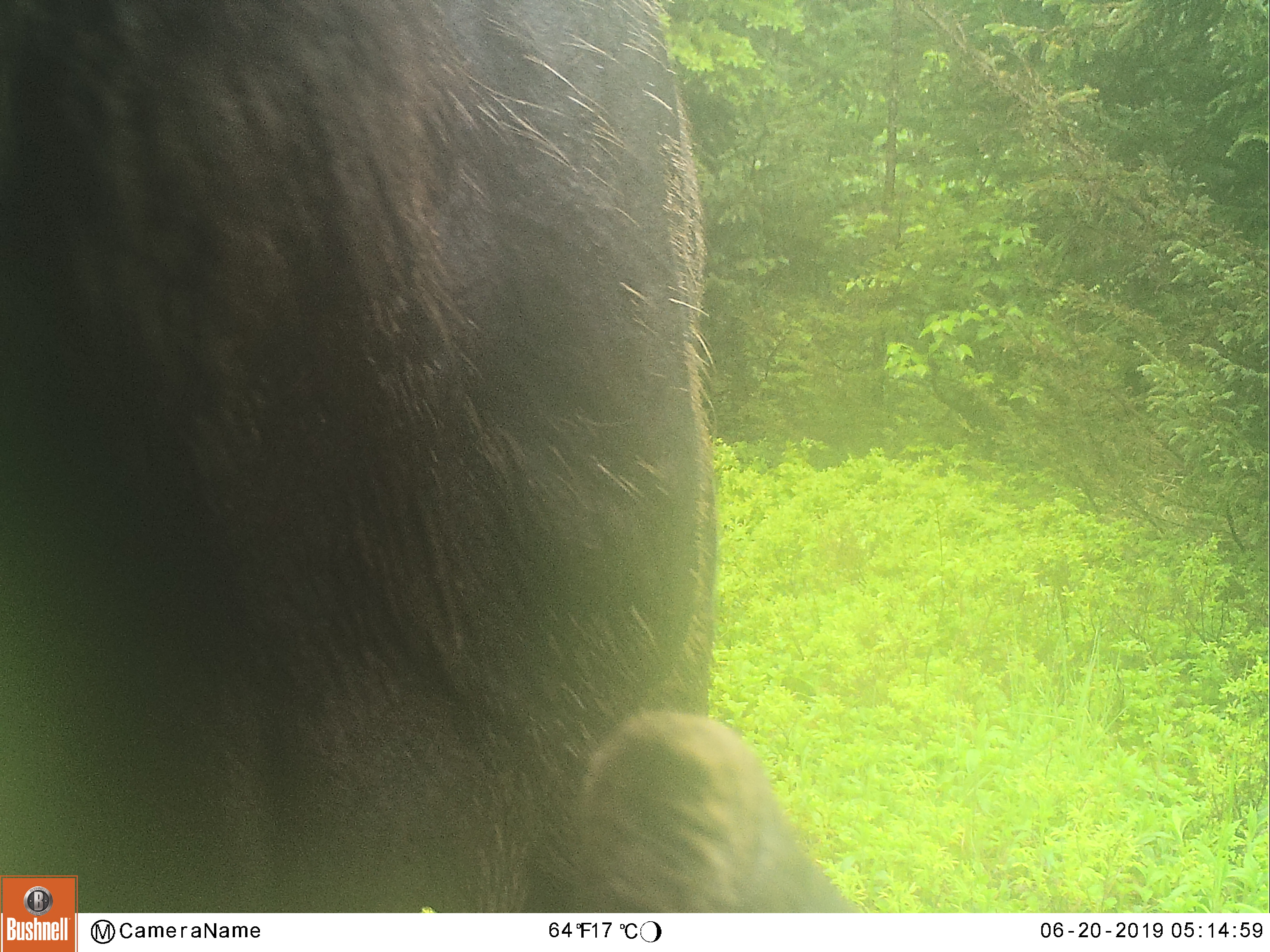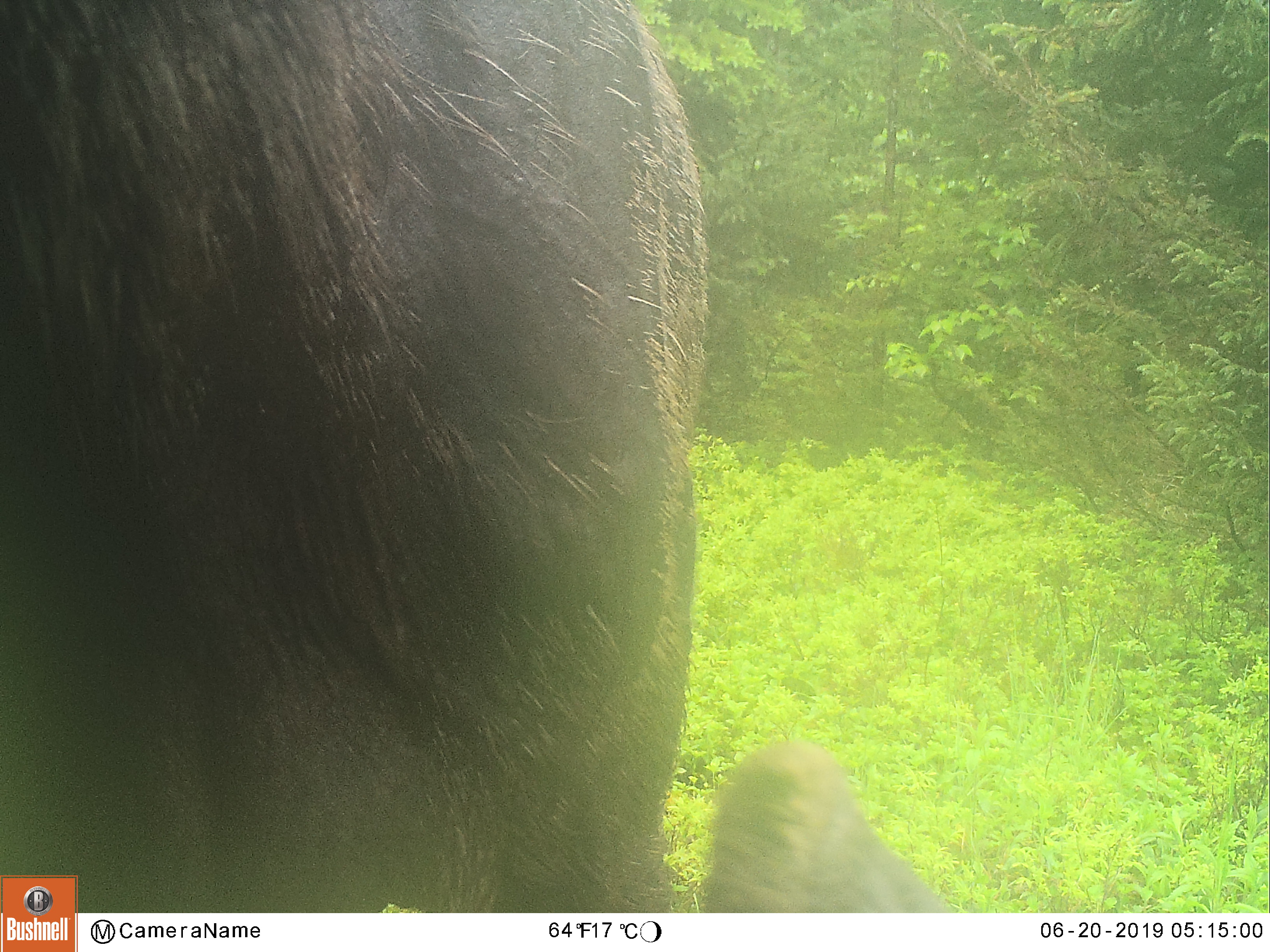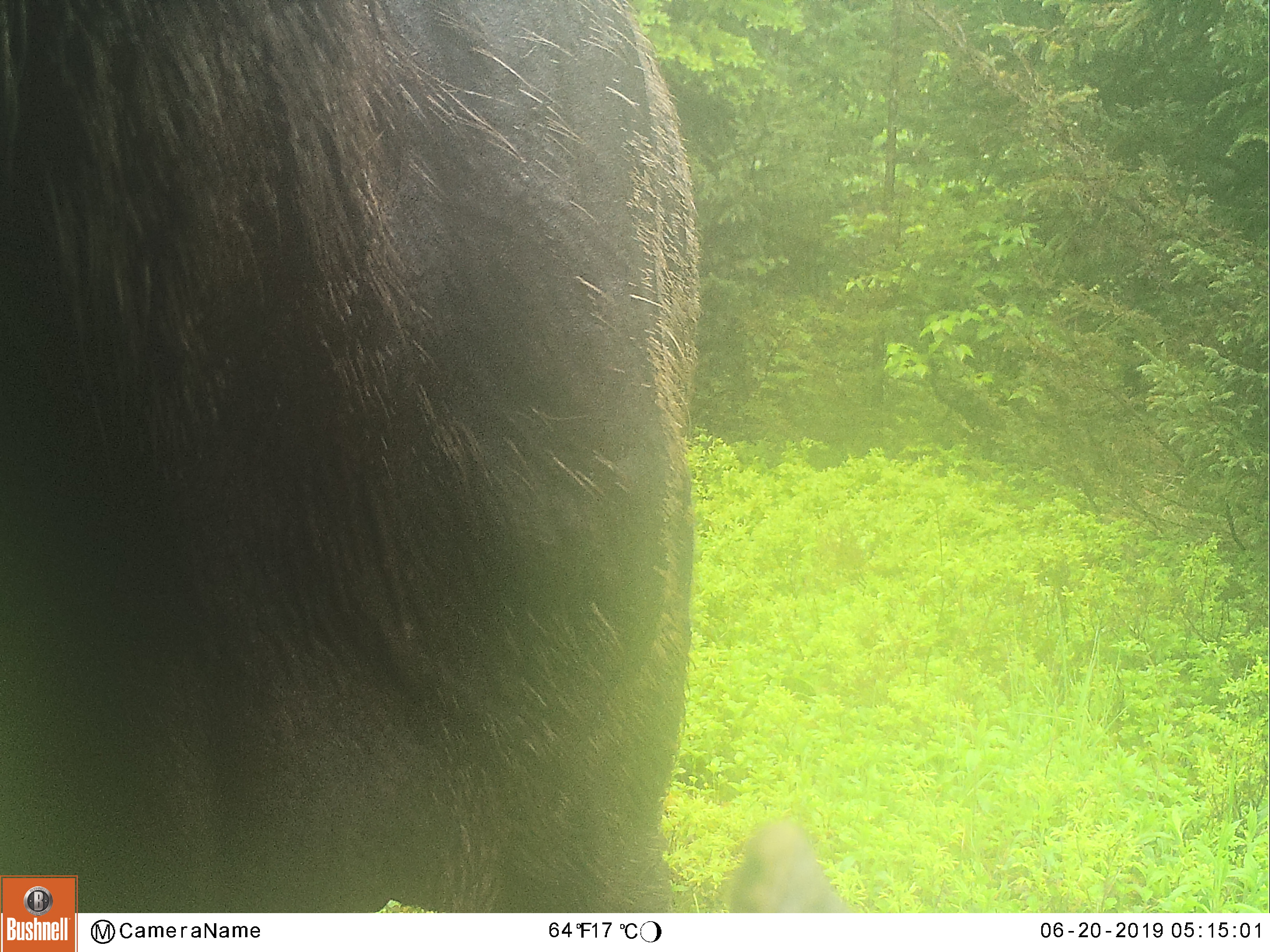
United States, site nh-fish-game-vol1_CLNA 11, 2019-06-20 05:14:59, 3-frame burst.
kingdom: Animalia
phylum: Chordata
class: Mammalia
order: Artiodactyla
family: Cervidae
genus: Alces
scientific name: Alces alces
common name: moose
Moose (Alces alces).